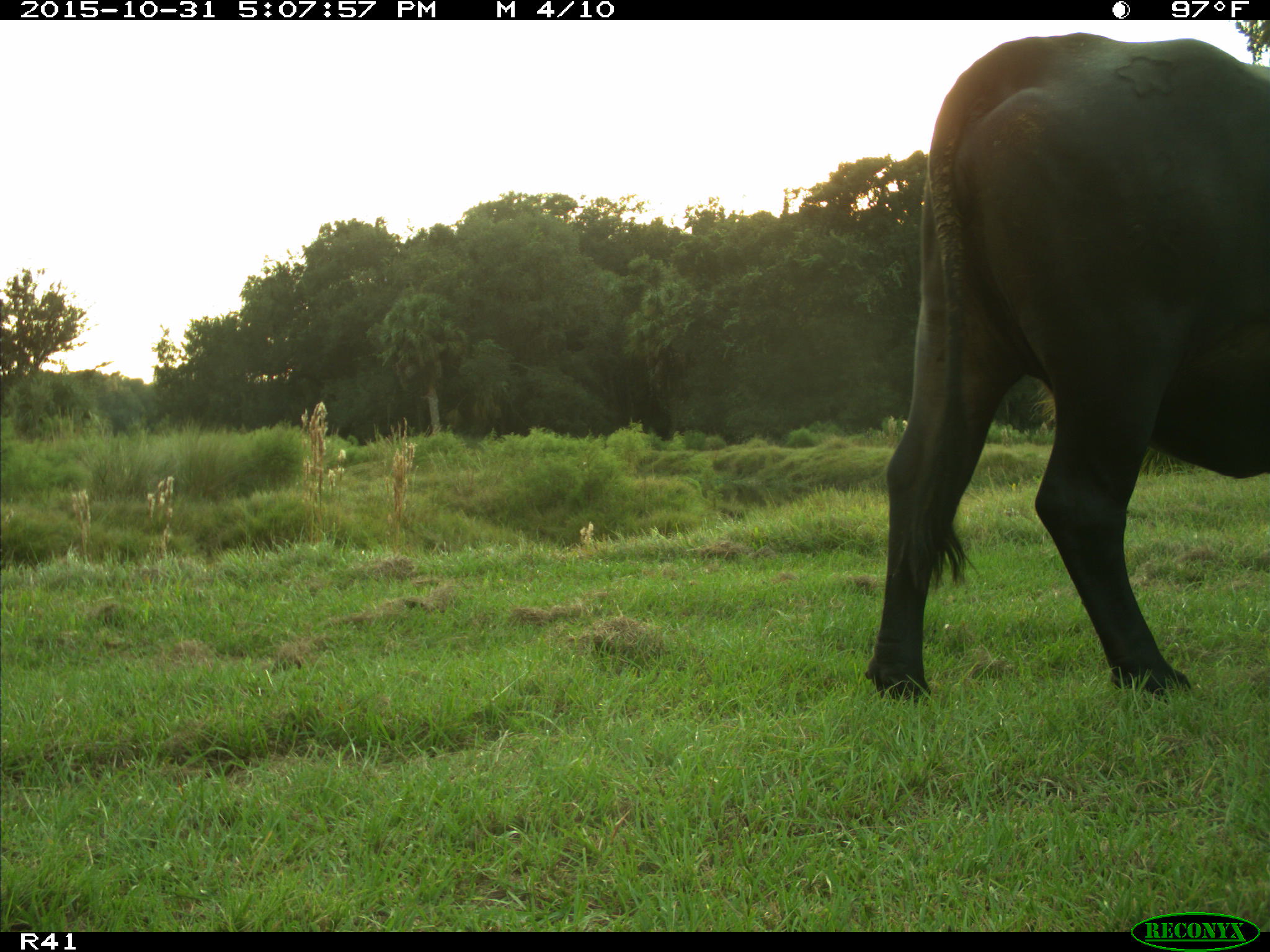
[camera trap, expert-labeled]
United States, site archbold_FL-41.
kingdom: Animalia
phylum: Chordata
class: Mammalia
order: Artiodactyla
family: Bovidae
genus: Bos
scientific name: Bos taurus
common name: domestic cow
Bos taurus (domestic cow).